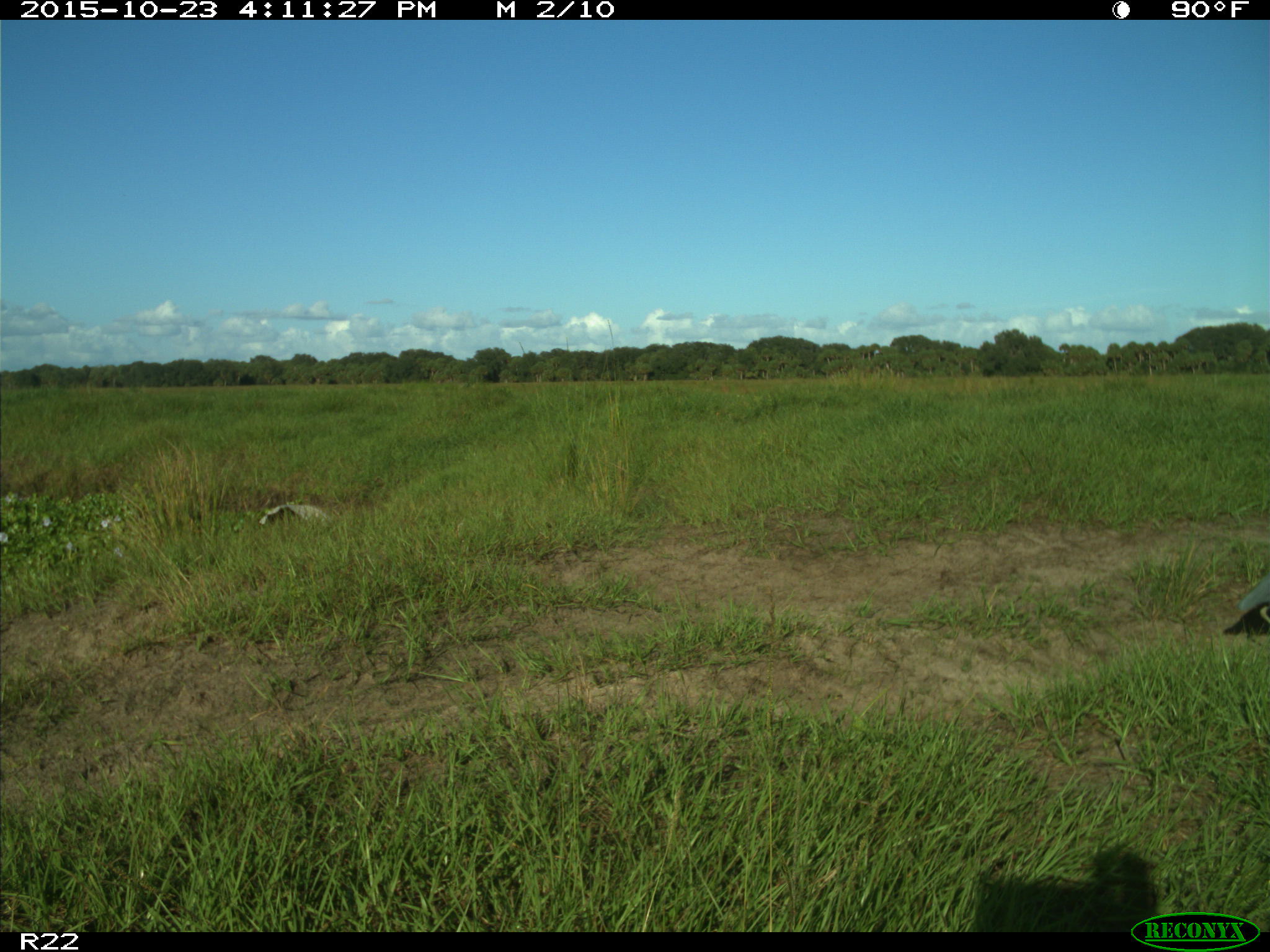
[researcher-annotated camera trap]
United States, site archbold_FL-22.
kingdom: Animalia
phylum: Chordata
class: Aves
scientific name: Aves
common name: birds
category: unidentified bird